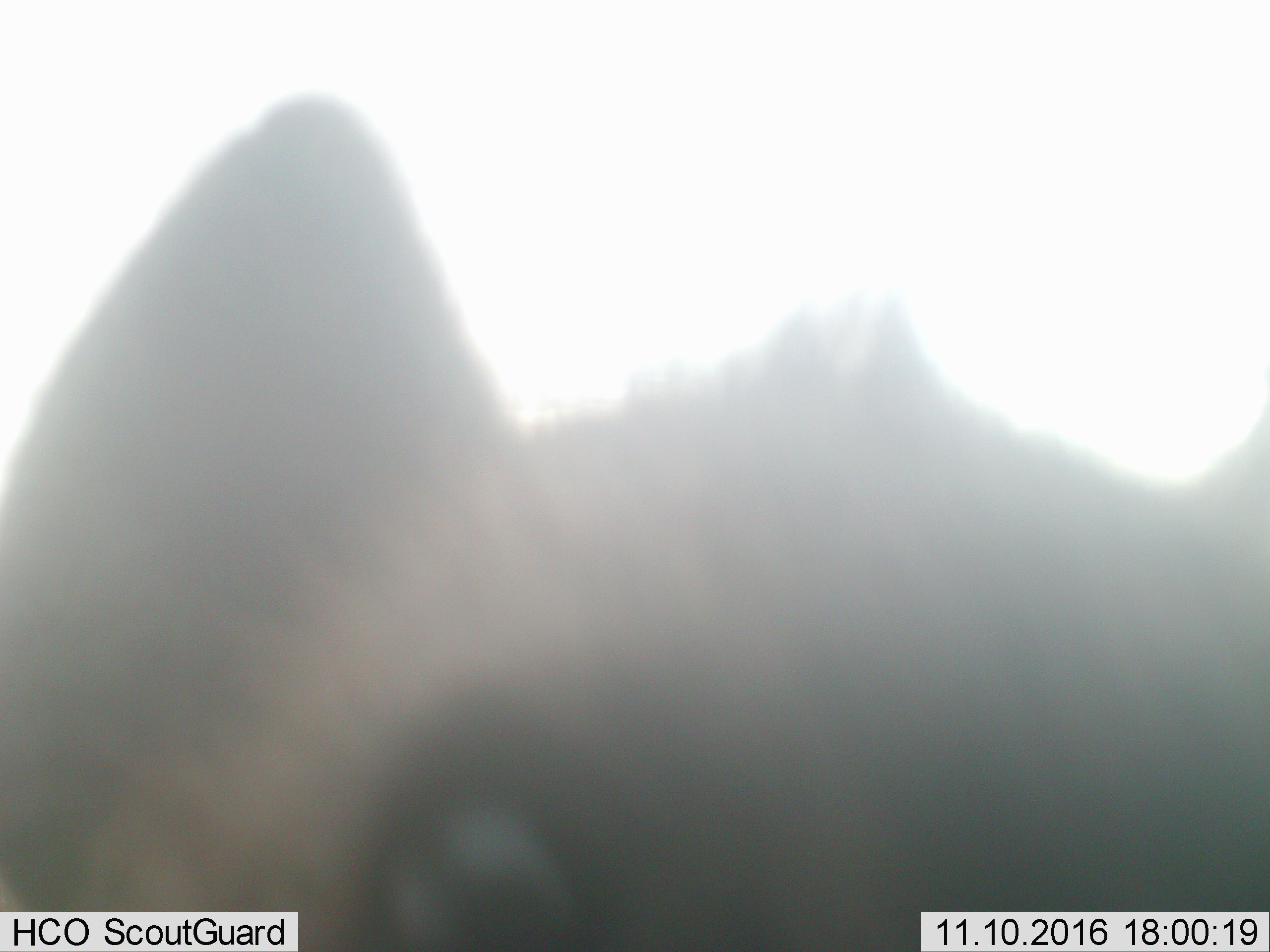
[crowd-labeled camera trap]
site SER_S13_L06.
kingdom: Animalia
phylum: Chordata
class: Mammalia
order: Carnivora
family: Hyaenidae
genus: Crocuta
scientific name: Crocuta crocuta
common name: spotted hyena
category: hyenaspotted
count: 1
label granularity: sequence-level